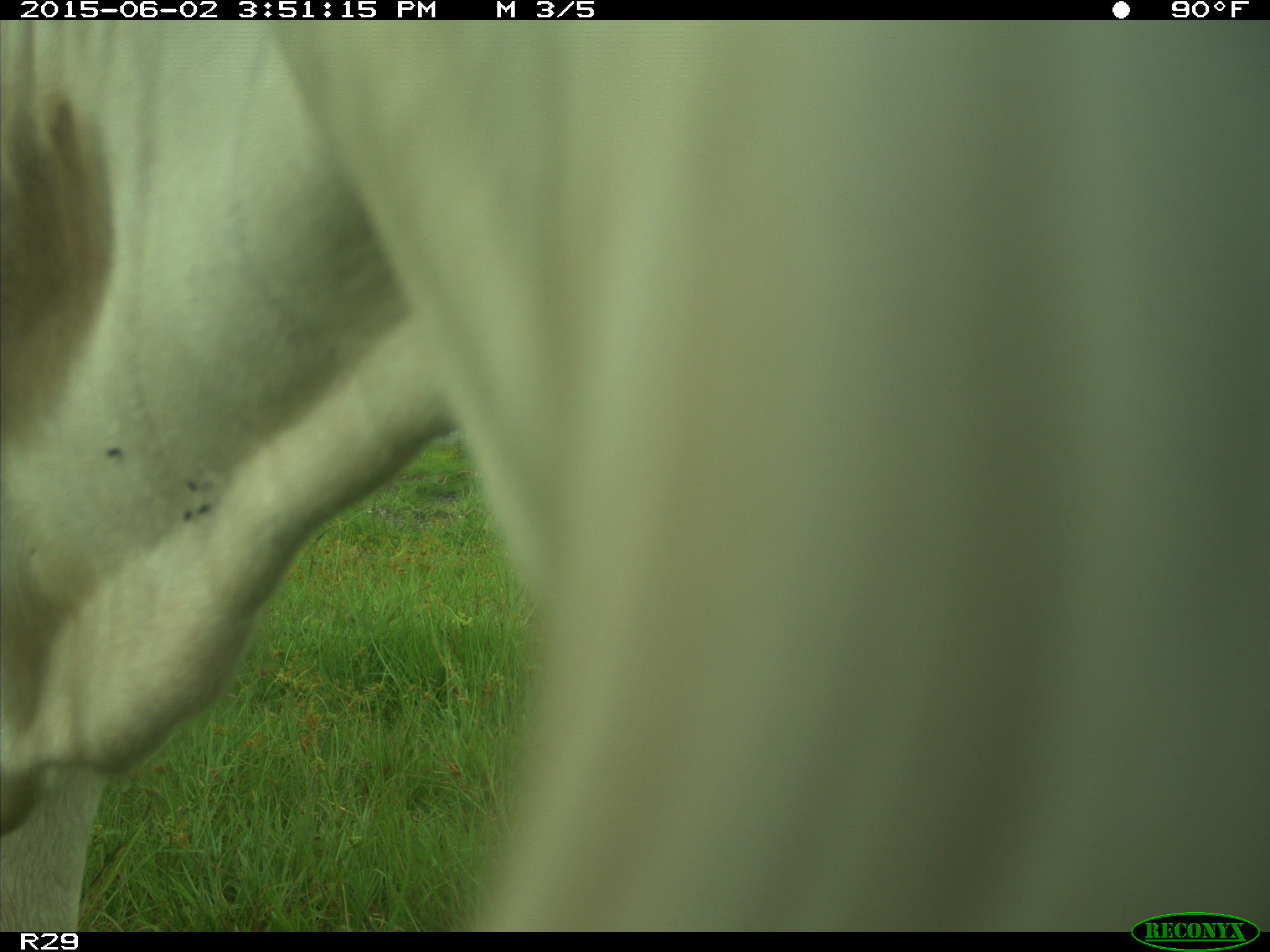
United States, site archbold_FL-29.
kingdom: Animalia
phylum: Chordata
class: Mammalia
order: Artiodactyla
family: Bovidae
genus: Bos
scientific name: Bos taurus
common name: domestic cow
Bos taurus (domestic cow).